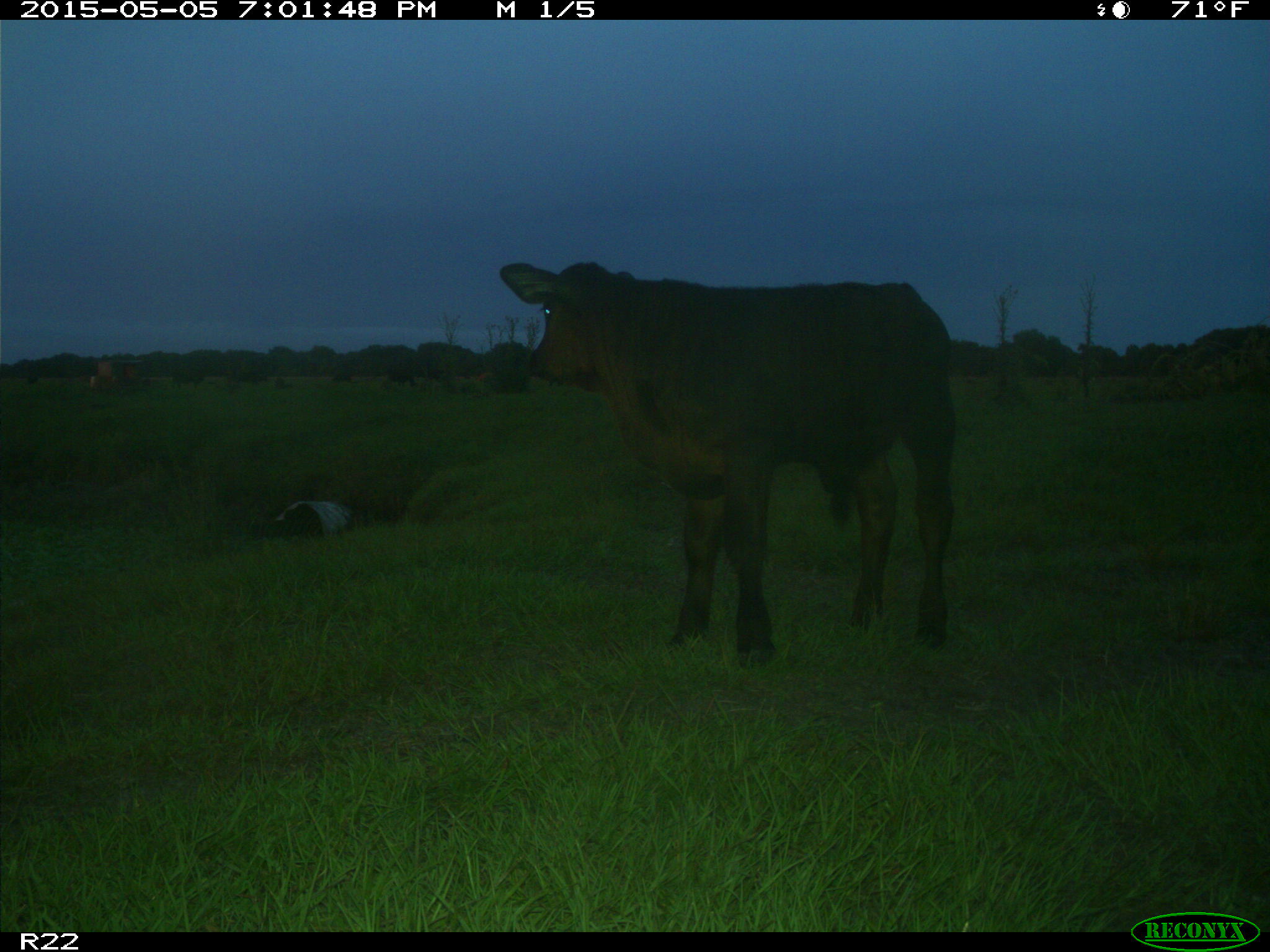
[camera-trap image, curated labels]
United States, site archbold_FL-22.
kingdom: Animalia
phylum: Chordata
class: Mammalia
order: Artiodactyla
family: Bovidae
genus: Bos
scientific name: Bos taurus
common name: domestic cow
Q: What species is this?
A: Bos taurus (domestic cow).